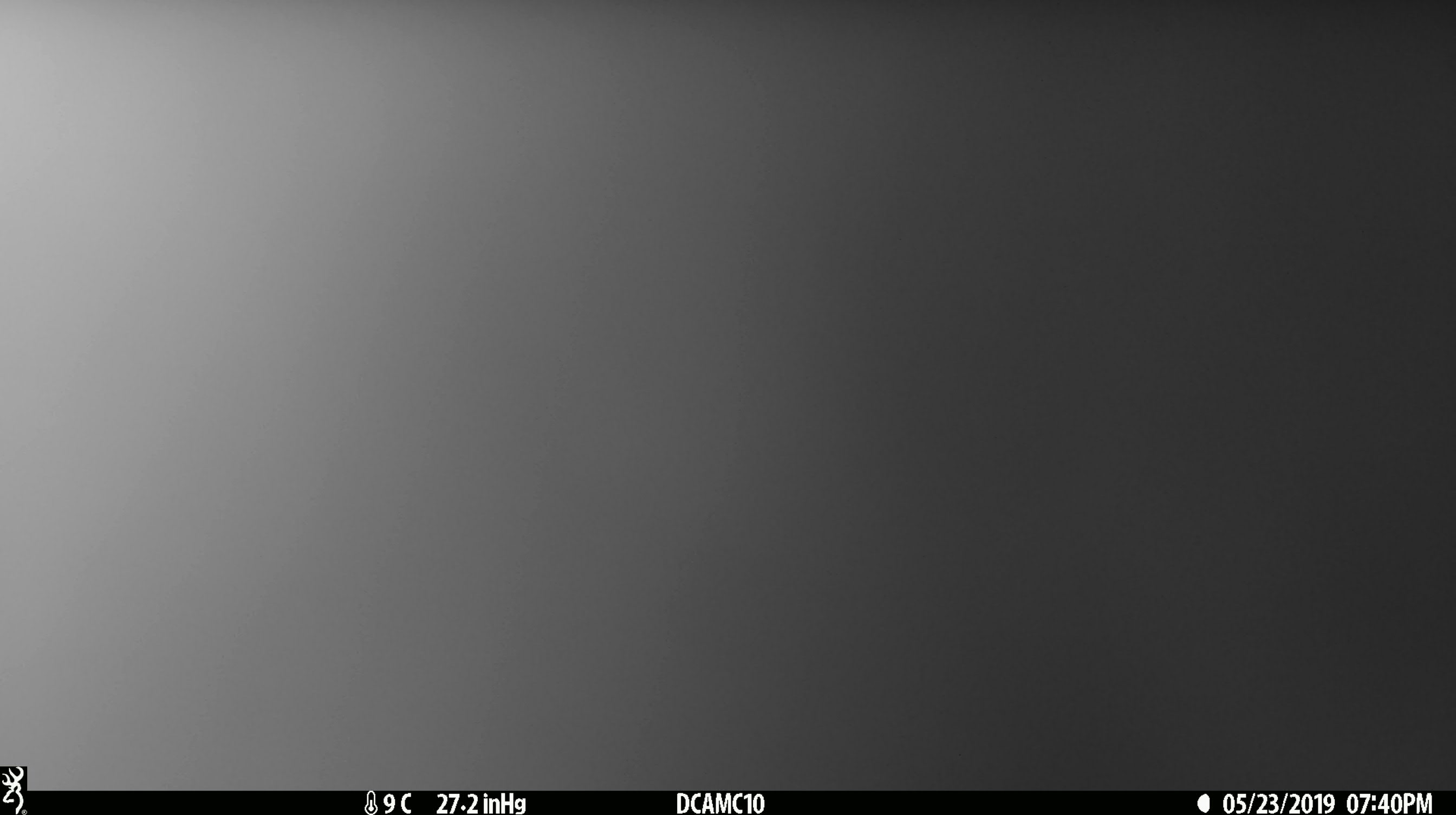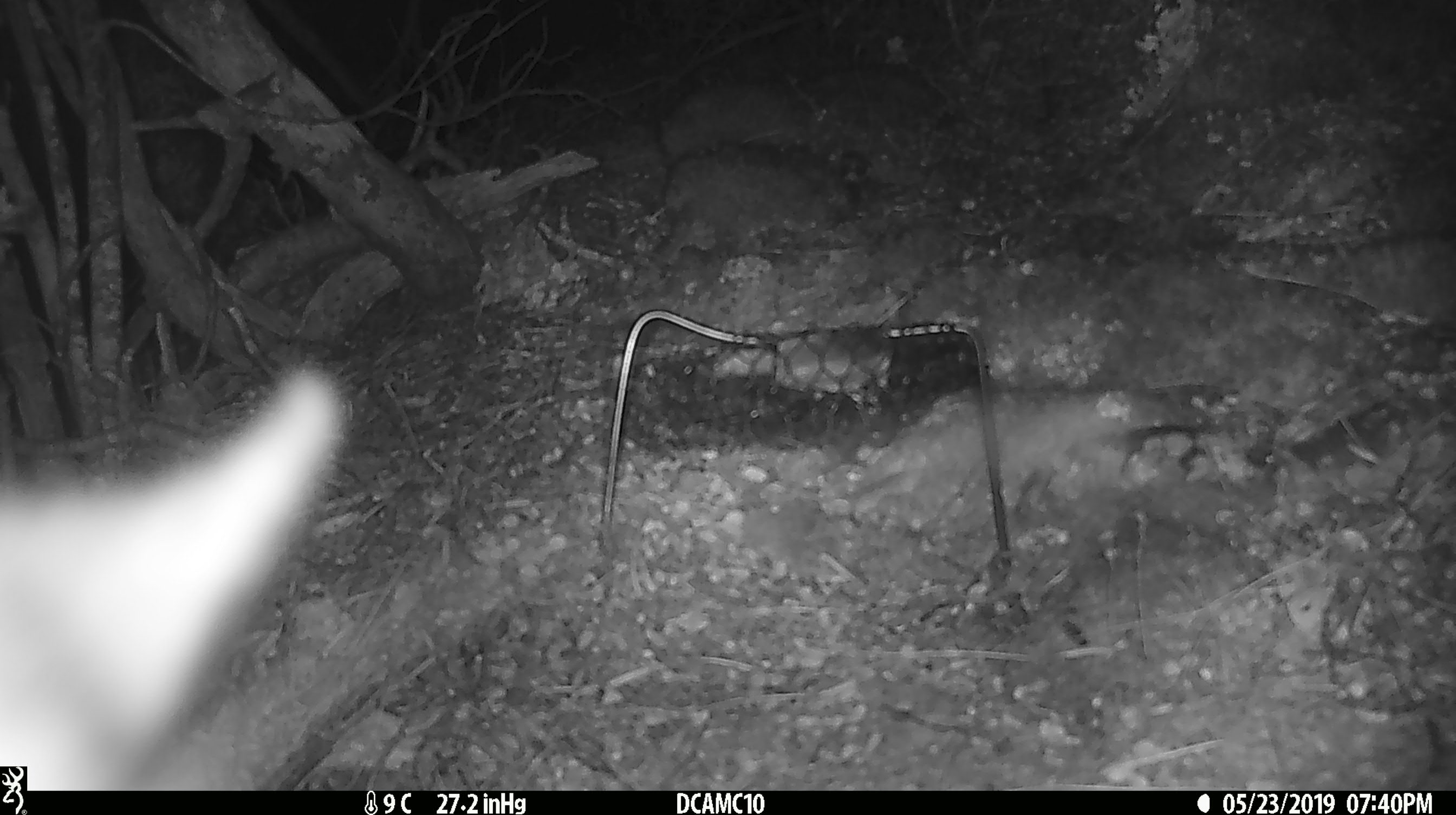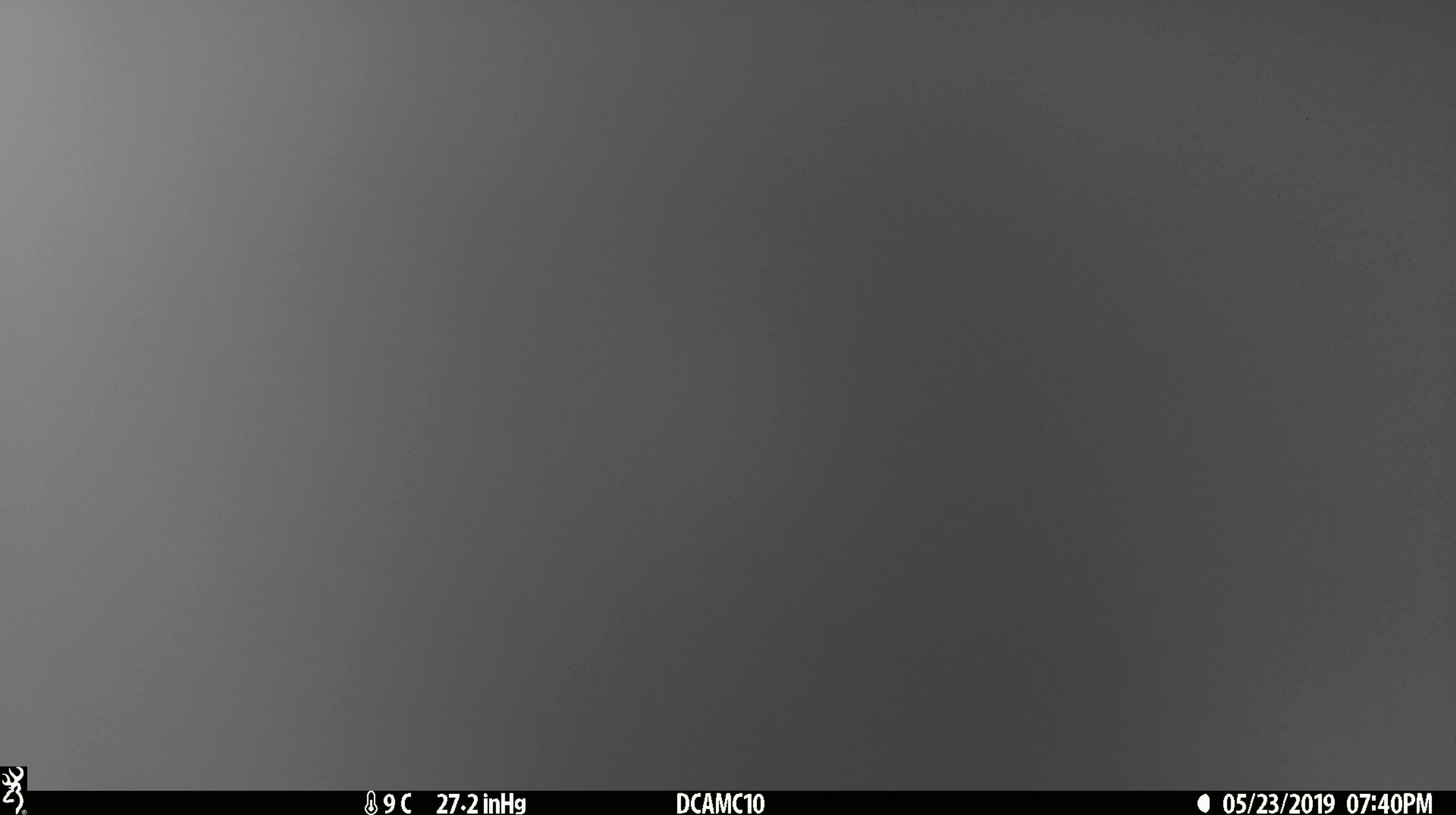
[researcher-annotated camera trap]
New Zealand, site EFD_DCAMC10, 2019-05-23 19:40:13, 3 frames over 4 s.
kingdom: Animalia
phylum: Chordata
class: Mammalia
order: Diprotodontia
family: Phalangeridae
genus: Trichosurus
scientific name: Trichosurus vulpecula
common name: common brushtail possum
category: possum